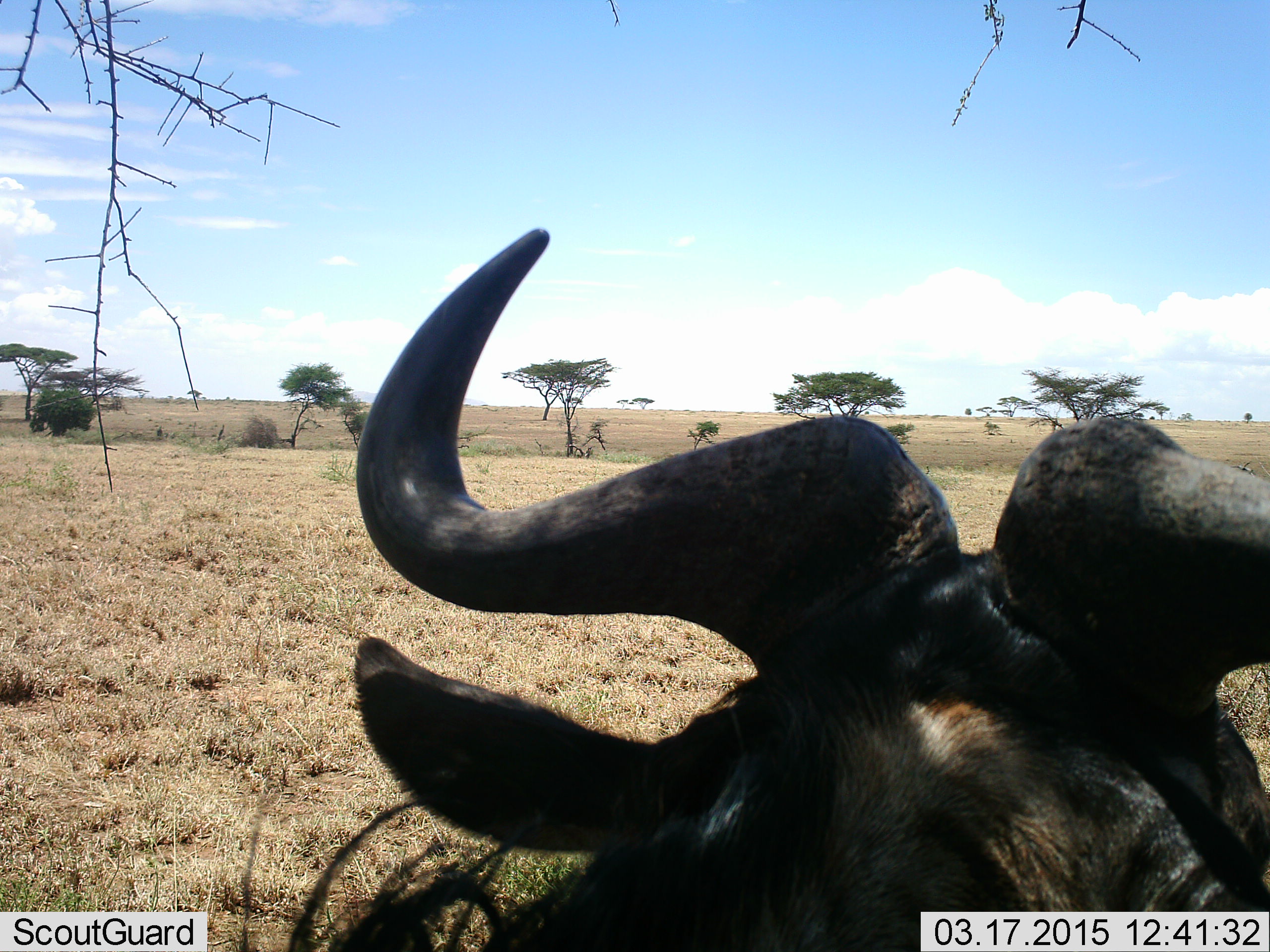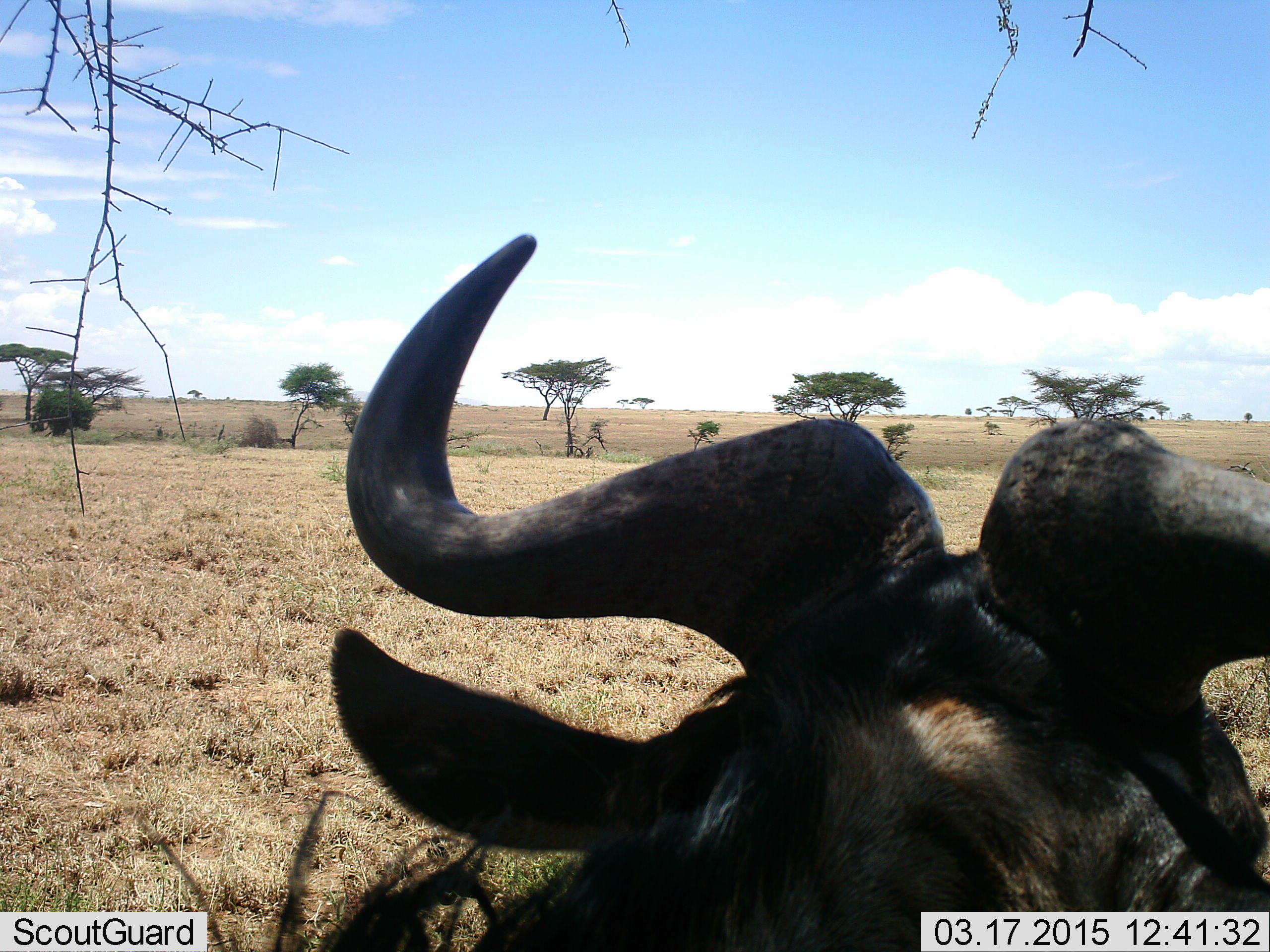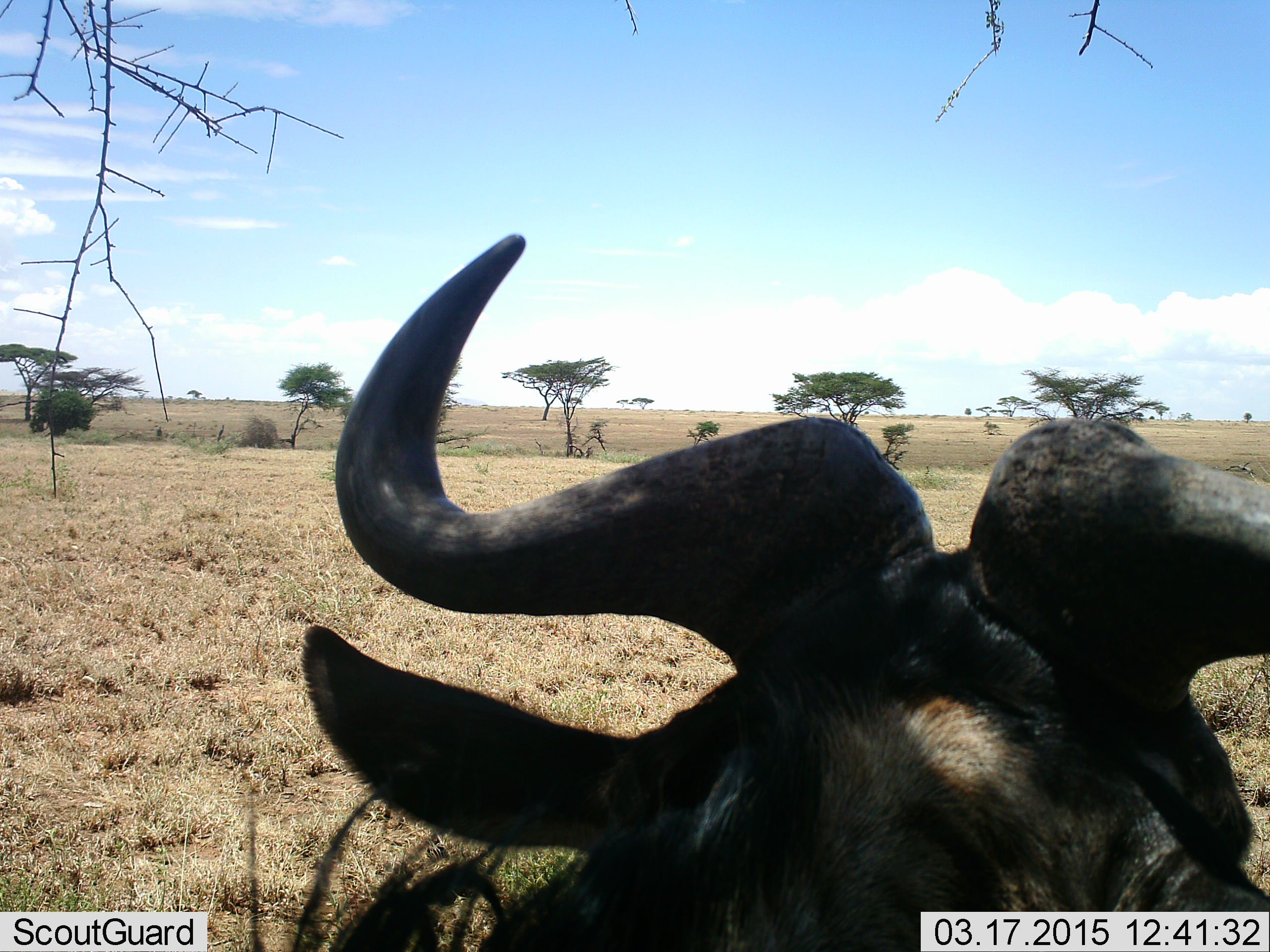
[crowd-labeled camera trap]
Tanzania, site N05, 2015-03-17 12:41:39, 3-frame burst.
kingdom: Animalia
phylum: Chordata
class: Mammalia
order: Artiodactyla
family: Bovidae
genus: Connochaetes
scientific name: Connochaetes taurinus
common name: blue wildebeest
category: wildebeest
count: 1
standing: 40%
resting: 60%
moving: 0%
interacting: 0%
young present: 0%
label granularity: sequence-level